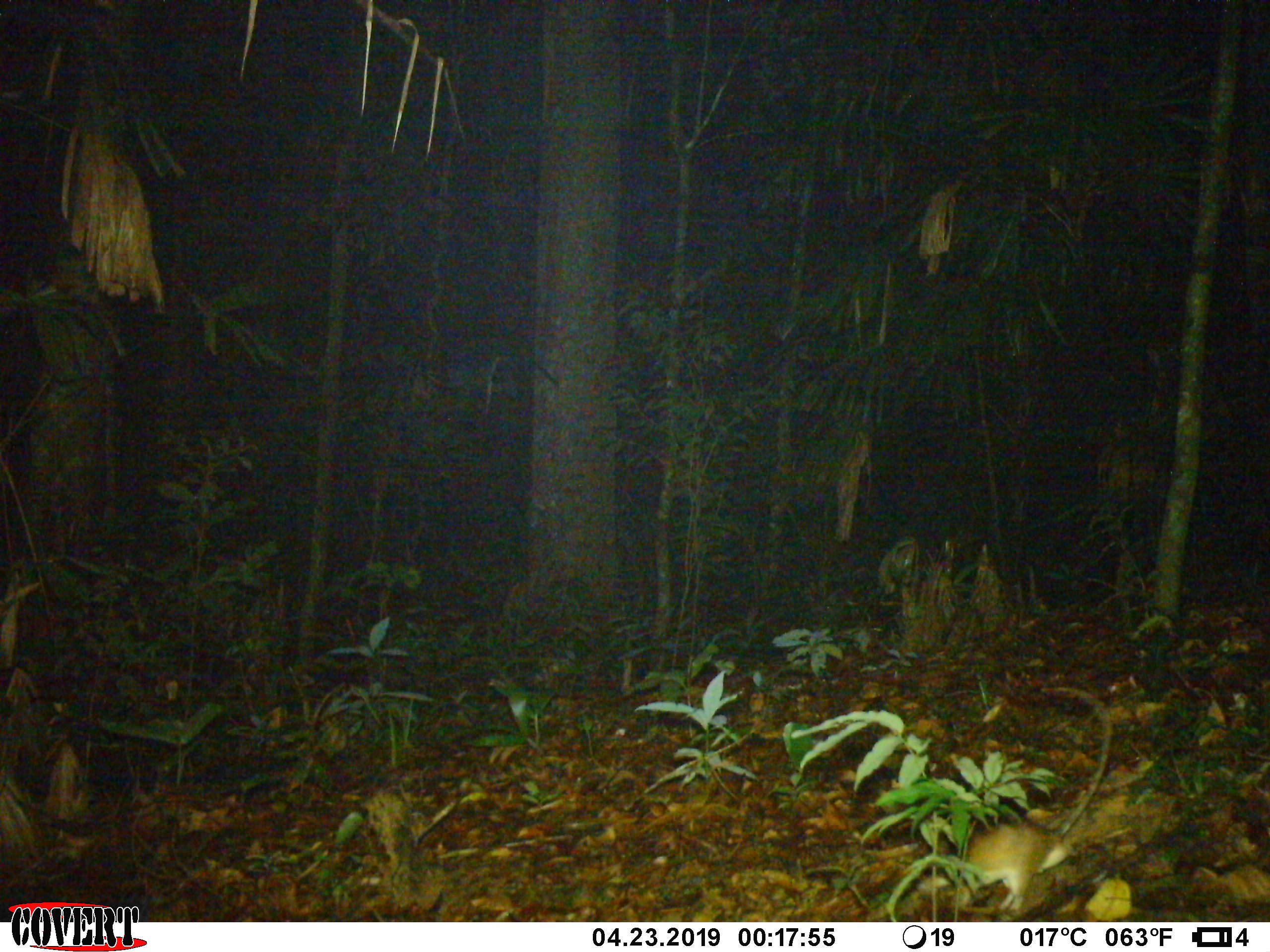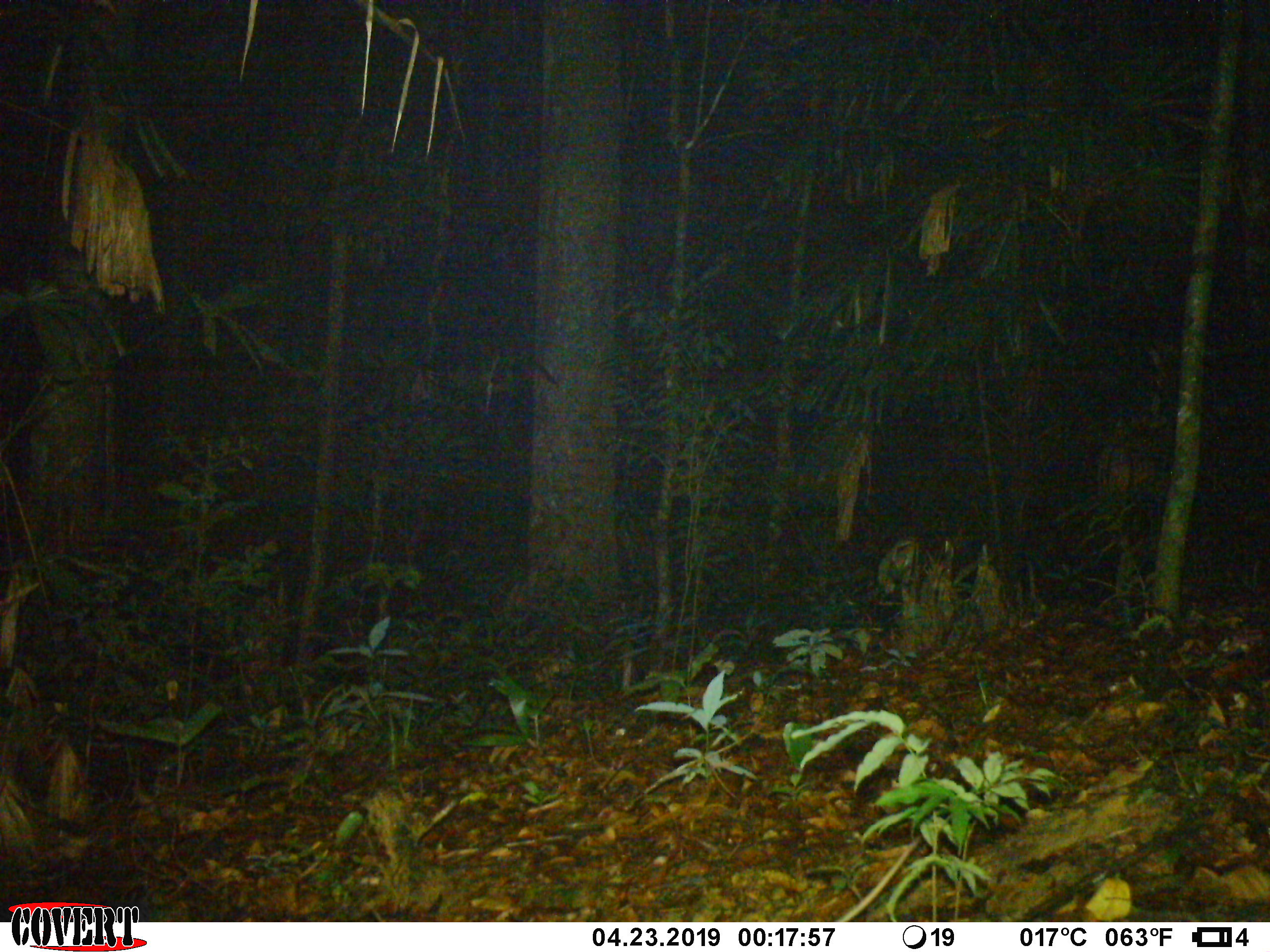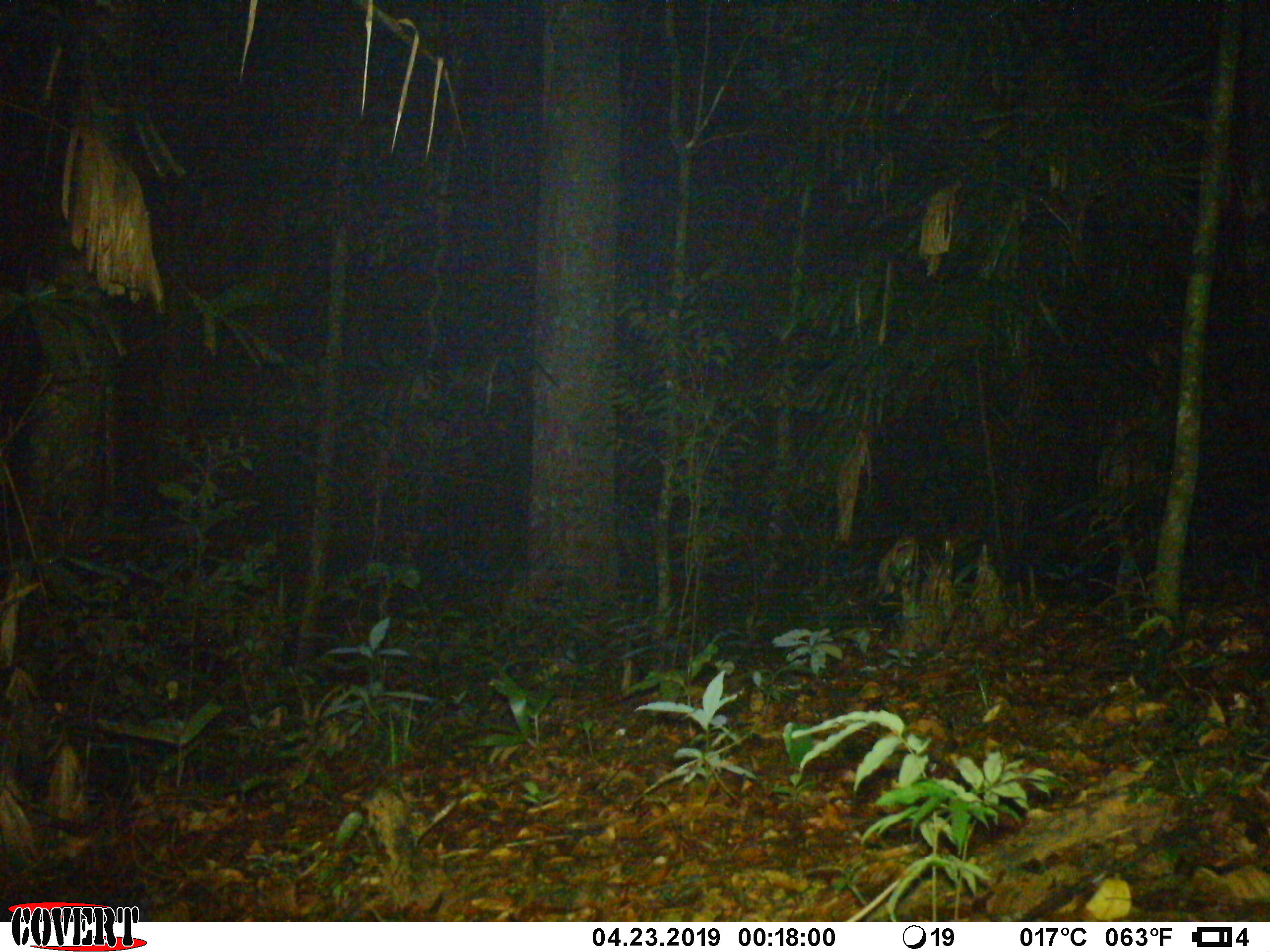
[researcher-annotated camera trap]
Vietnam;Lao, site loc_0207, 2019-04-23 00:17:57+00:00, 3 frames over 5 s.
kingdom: Animalia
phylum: Chordata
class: Mammalia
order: Rodentia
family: Muridae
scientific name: Muridae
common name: old-world mice and rats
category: unidentified murid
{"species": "unidentified murid (old-world mice and rats) (Muridae)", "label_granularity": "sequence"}